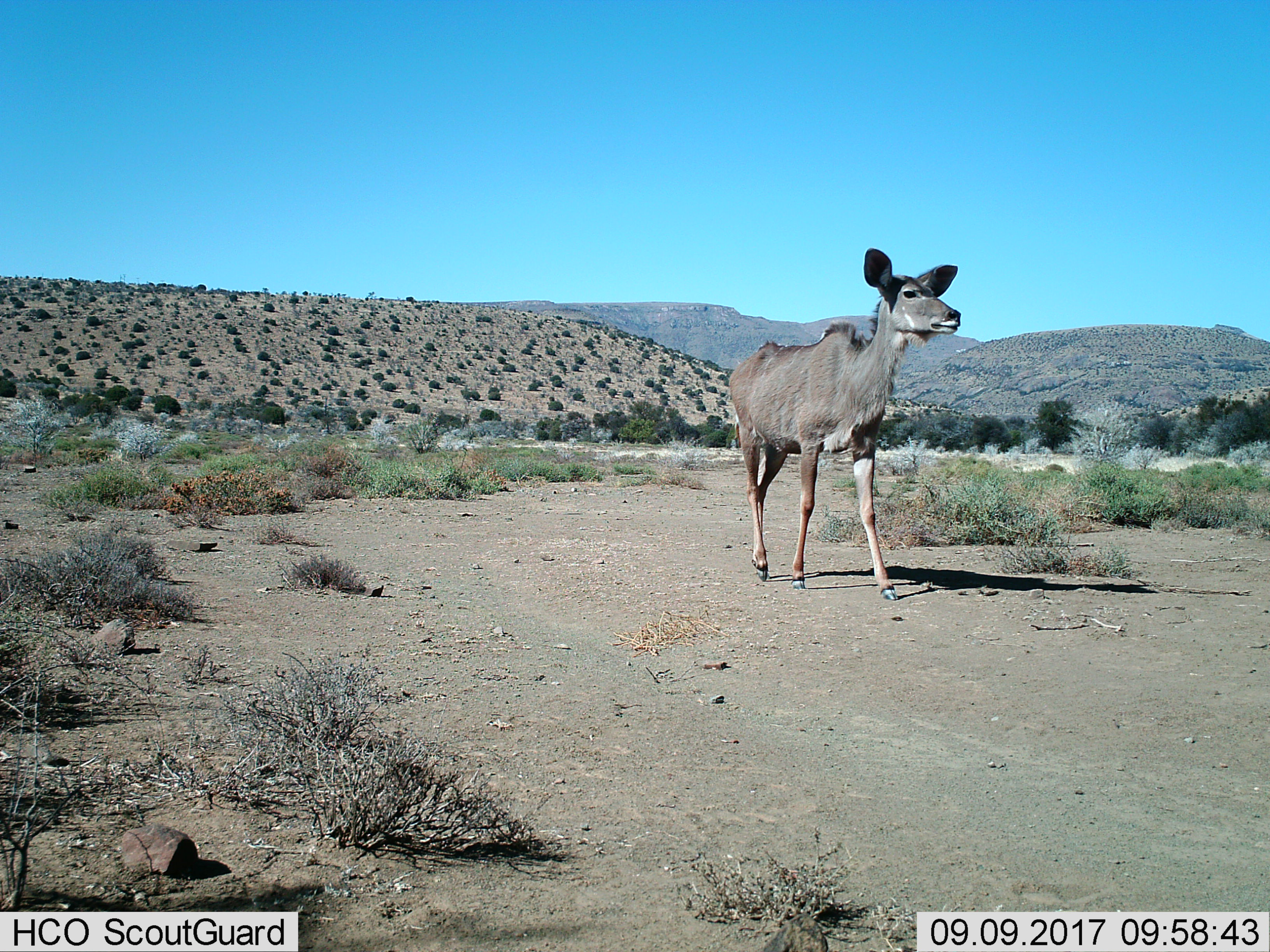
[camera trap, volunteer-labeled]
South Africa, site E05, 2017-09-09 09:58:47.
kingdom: Animalia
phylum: Chordata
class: Mammalia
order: Artiodactyla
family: Bovidae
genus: Tragelaphus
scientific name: Tragelaphus strepsiceros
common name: greater kudu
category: kudu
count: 1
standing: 0%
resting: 0%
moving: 100%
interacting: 0%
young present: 0%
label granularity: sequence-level